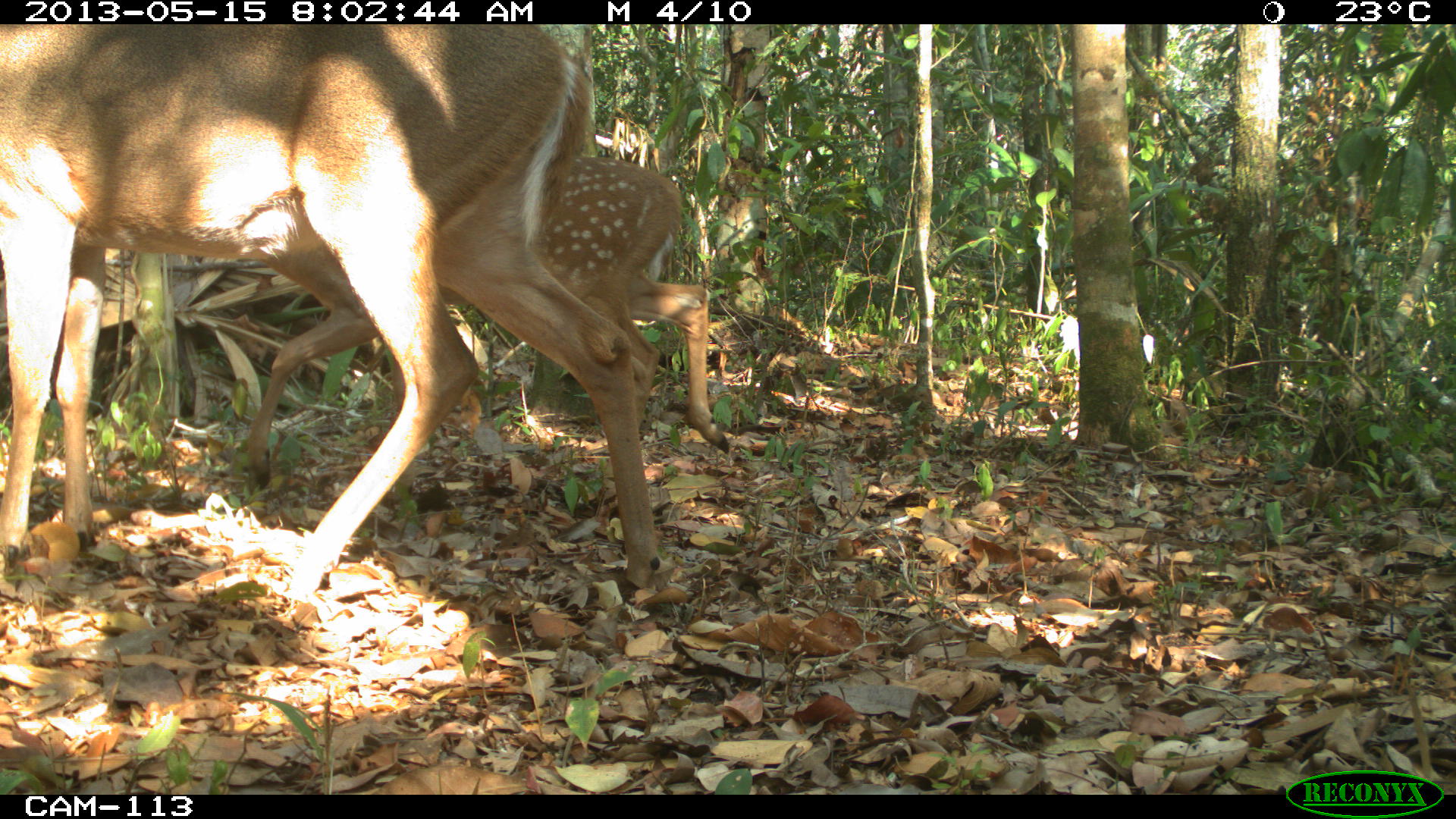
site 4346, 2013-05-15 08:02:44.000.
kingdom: Animalia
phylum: Chordata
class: Mammalia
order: Artiodactyla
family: Cervidae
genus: Odocoileus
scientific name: Odocoileus virginianus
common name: white-tailed deer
Odocoileus virginianus (white-tailed deer), count 2.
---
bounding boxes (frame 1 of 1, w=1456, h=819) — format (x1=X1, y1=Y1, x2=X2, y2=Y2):
odocoileus virginianus: (x1=1, y1=26, x2=663, y2=599); (x1=241, y1=153, x2=730, y2=496)